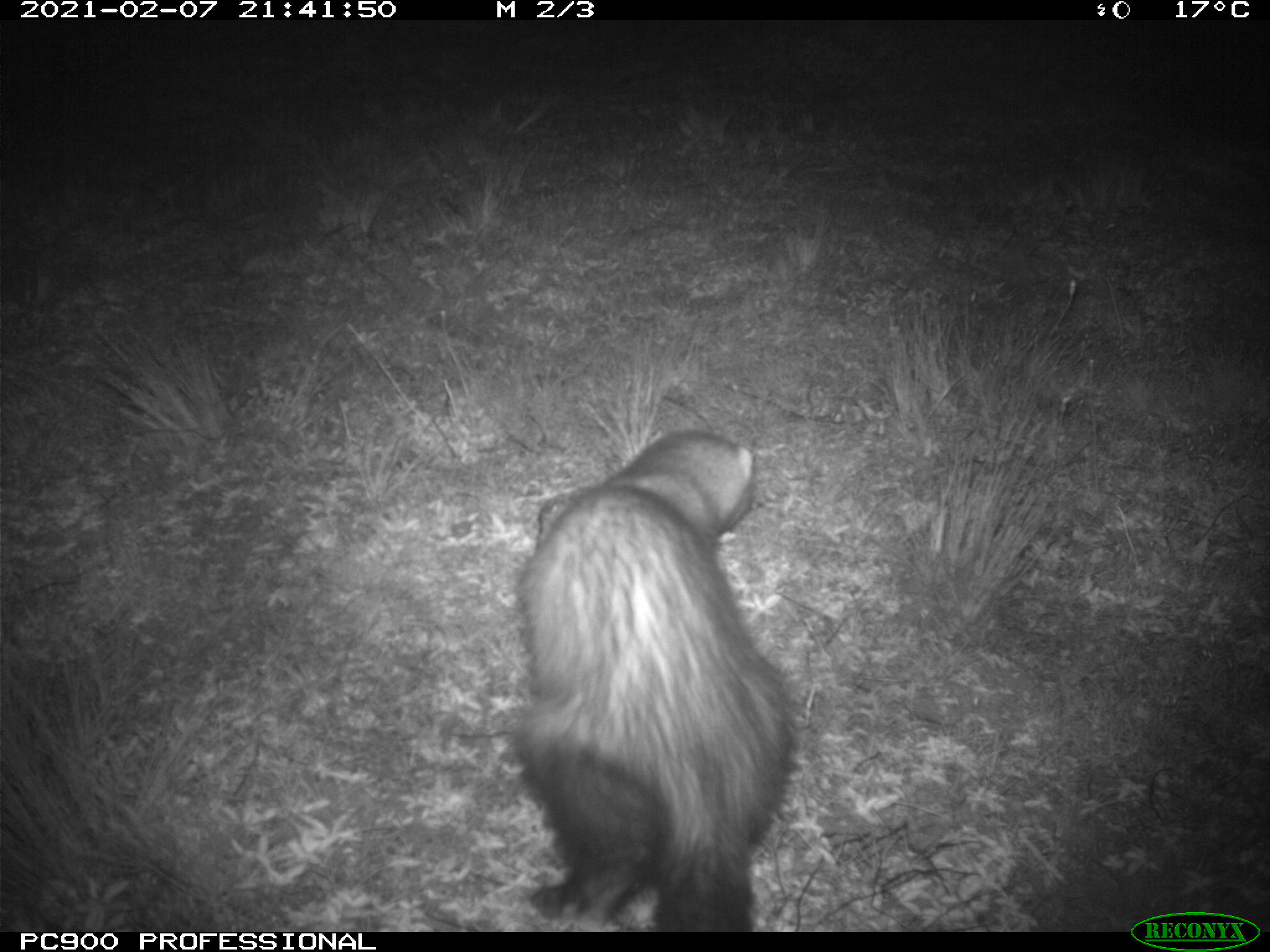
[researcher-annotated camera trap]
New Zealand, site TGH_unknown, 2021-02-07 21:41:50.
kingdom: Animalia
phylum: Chordata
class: Mammalia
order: Carnivora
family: Mustelidae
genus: Mustela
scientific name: Mustela furo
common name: ferret